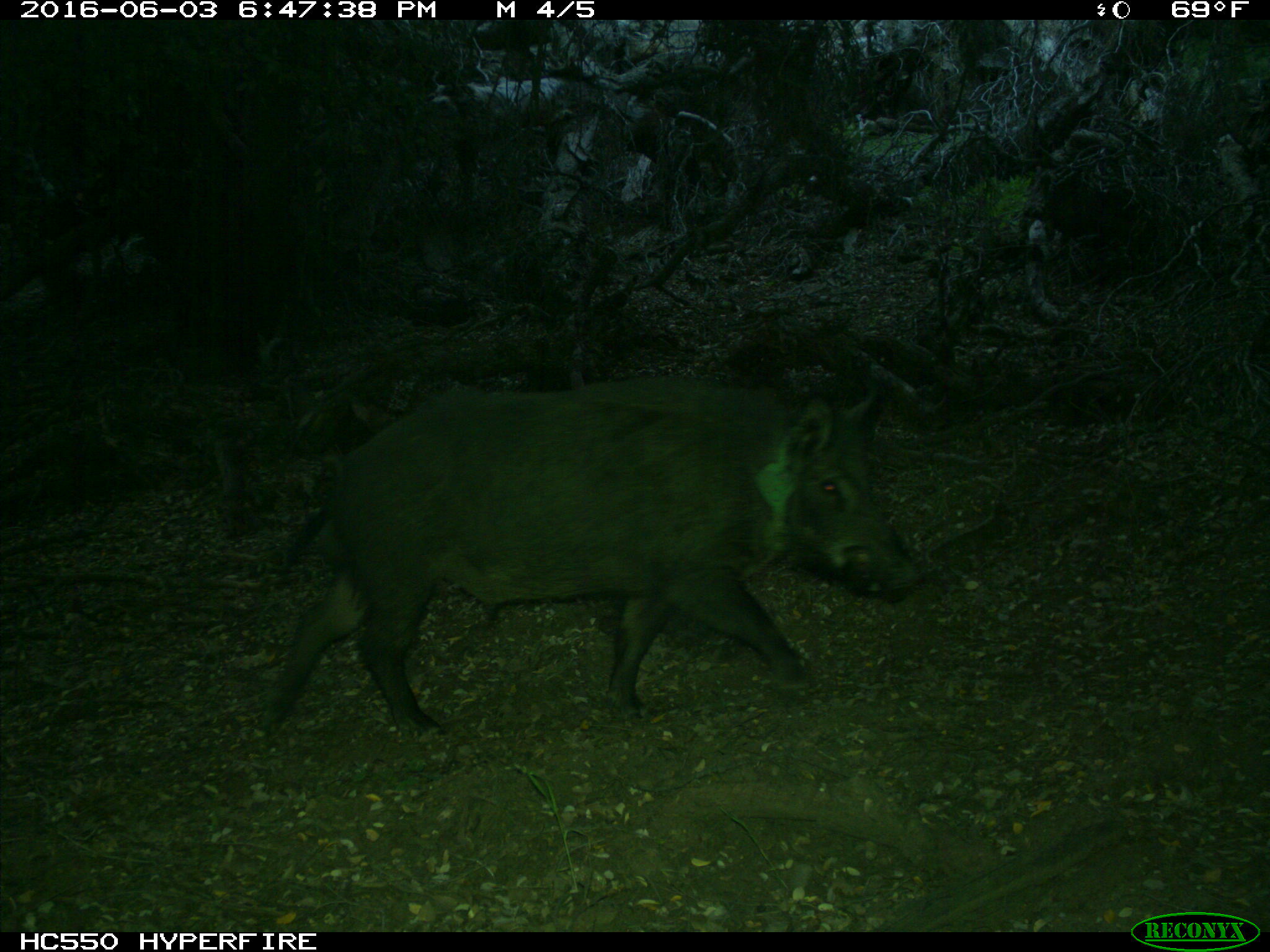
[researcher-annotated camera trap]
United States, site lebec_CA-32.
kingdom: Animalia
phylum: Chordata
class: Mammalia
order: Artiodactyla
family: Suidae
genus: Sus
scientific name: Sus scrofa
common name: wild boar